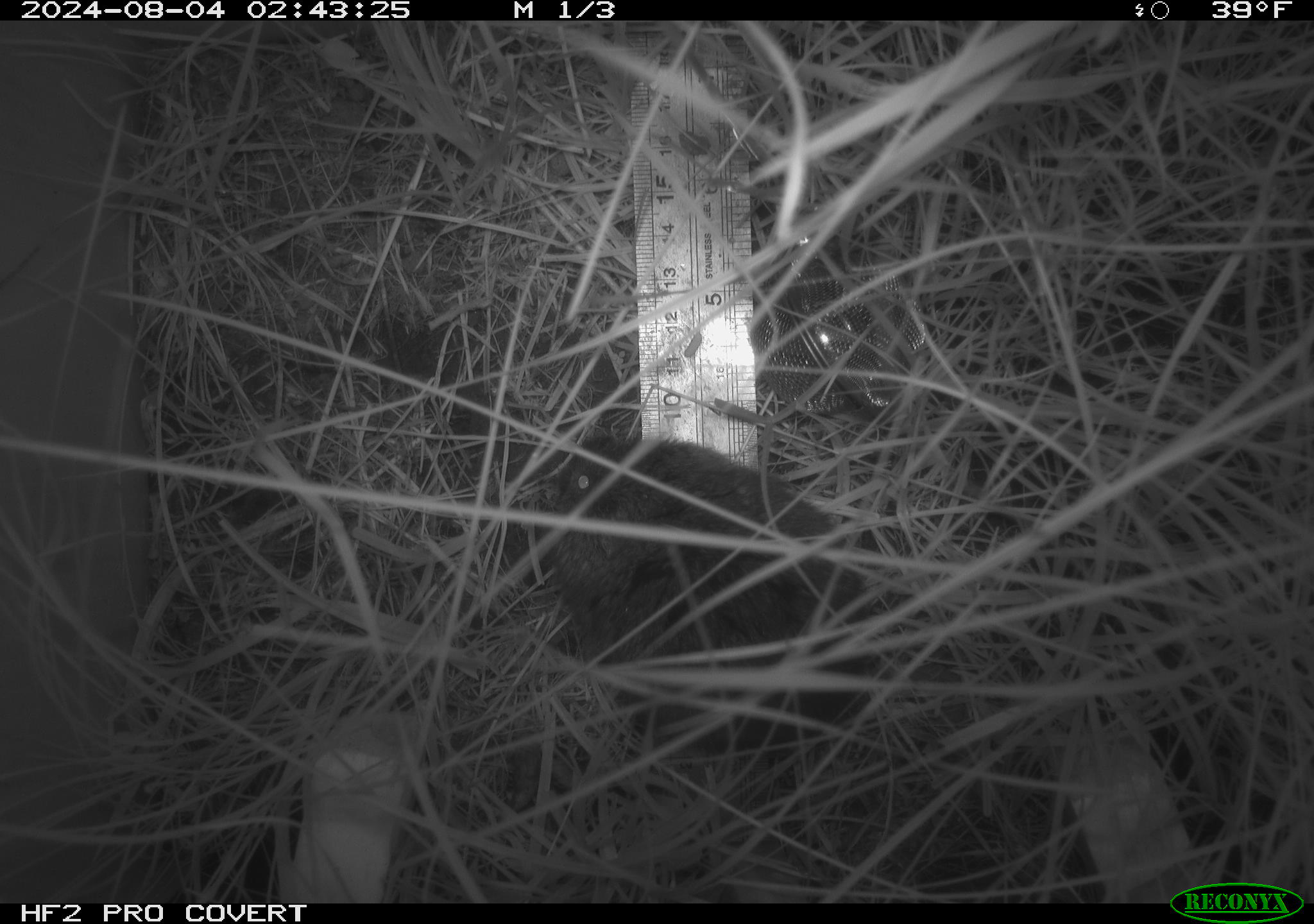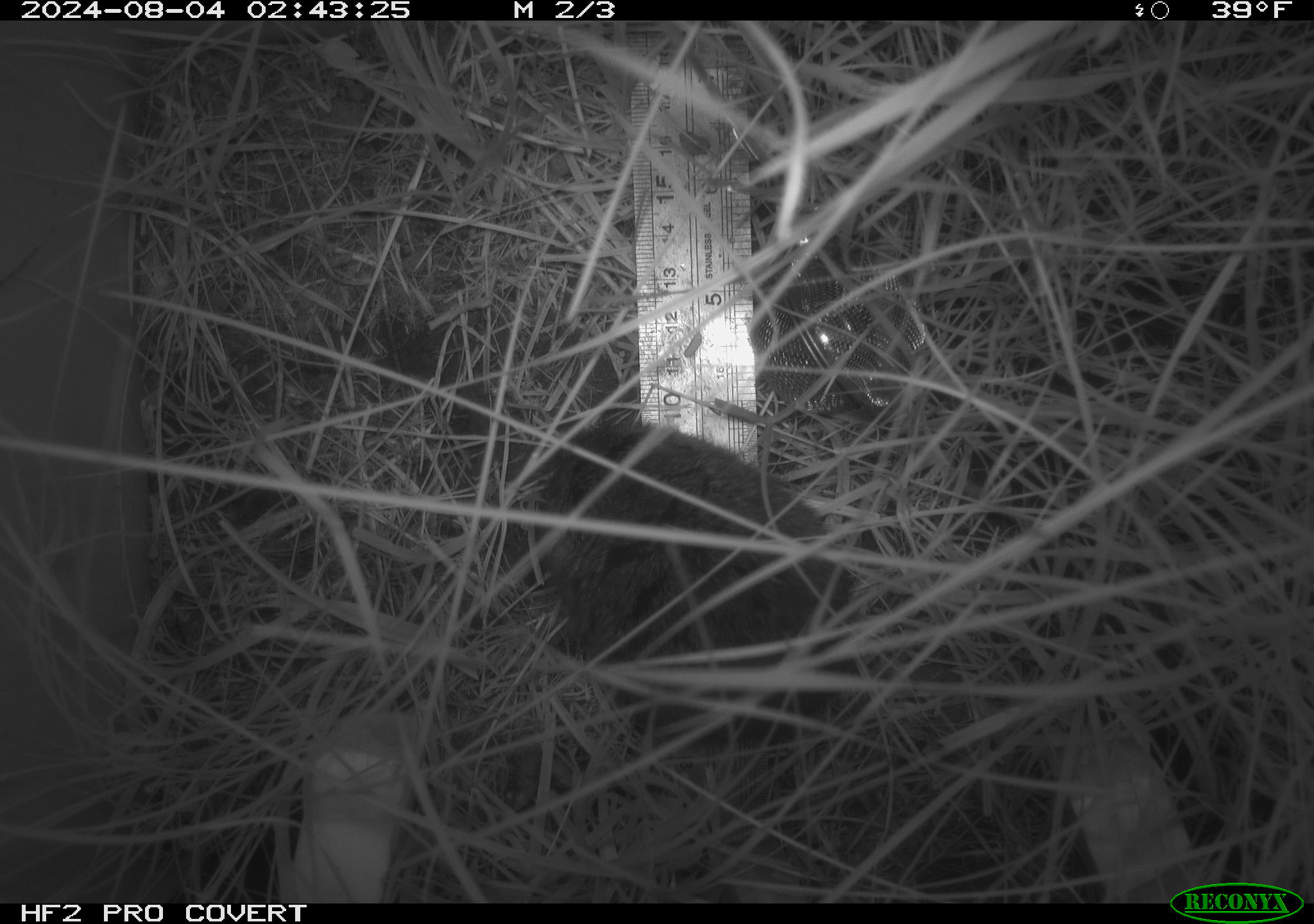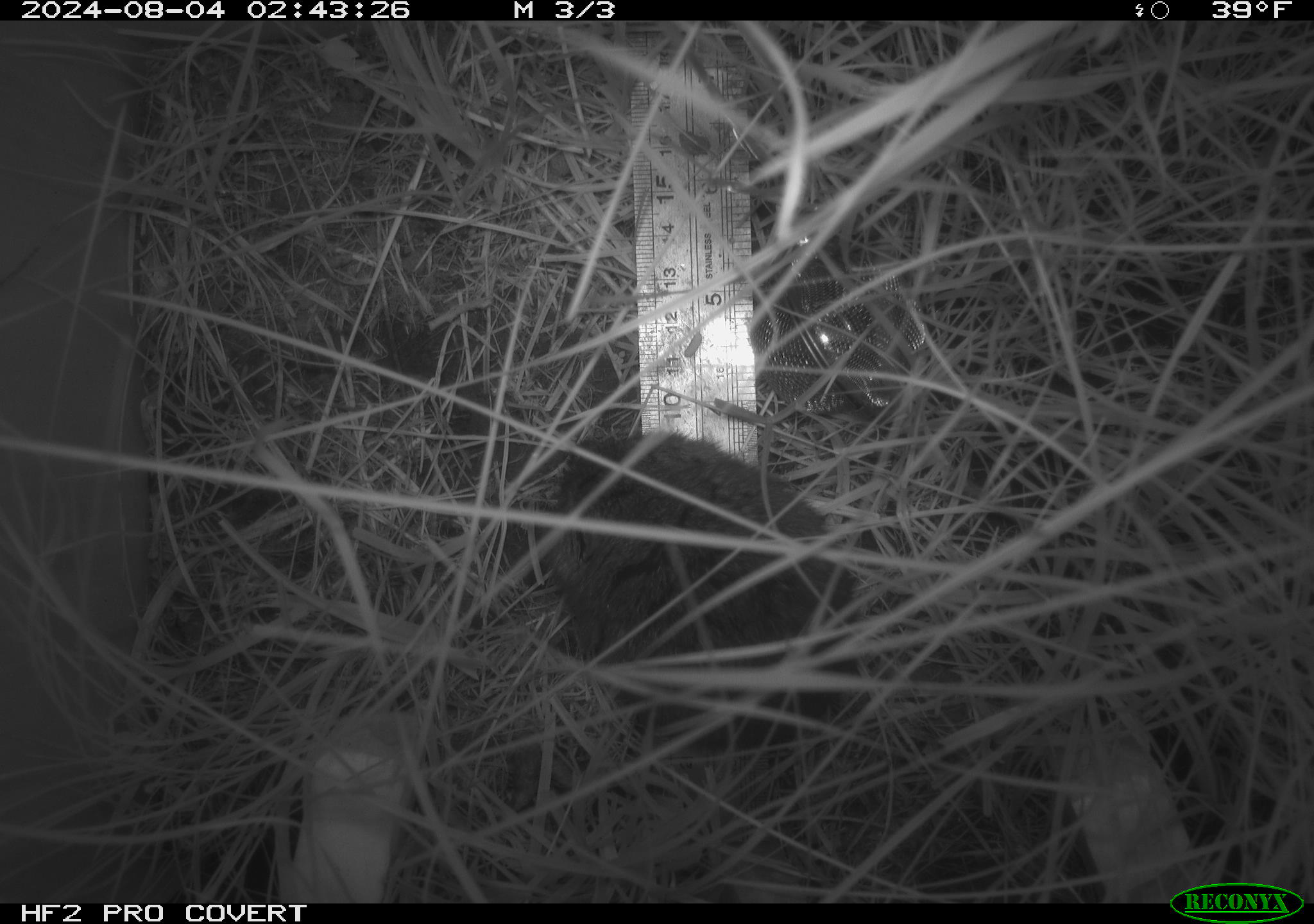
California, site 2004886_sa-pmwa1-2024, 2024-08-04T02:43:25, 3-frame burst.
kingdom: Animalia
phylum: Chordata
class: Mammalia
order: Rodentia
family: Cricetidae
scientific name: Arvicolinae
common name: voles, lemmings, and muskrats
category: arvicolinae subfamily